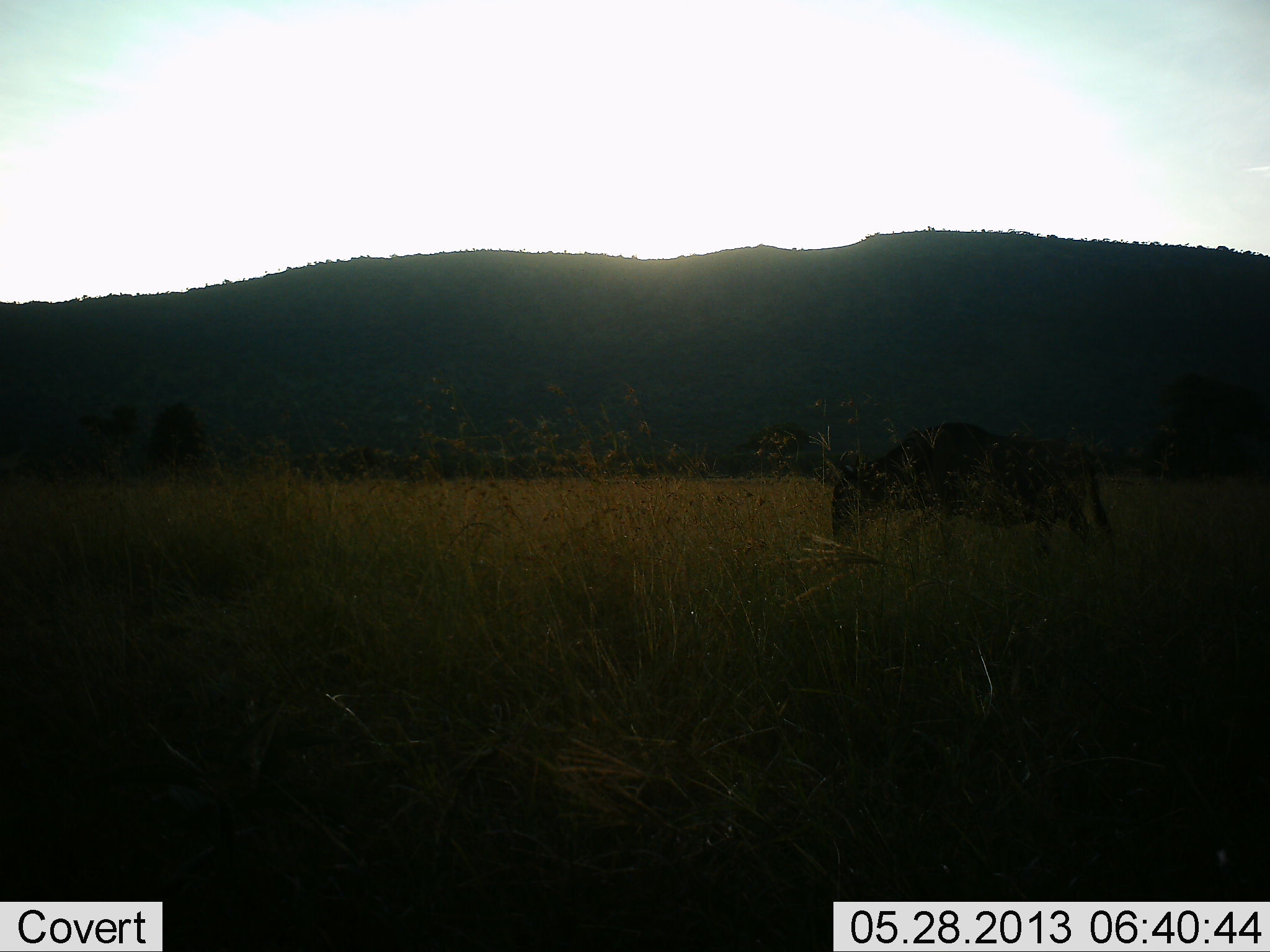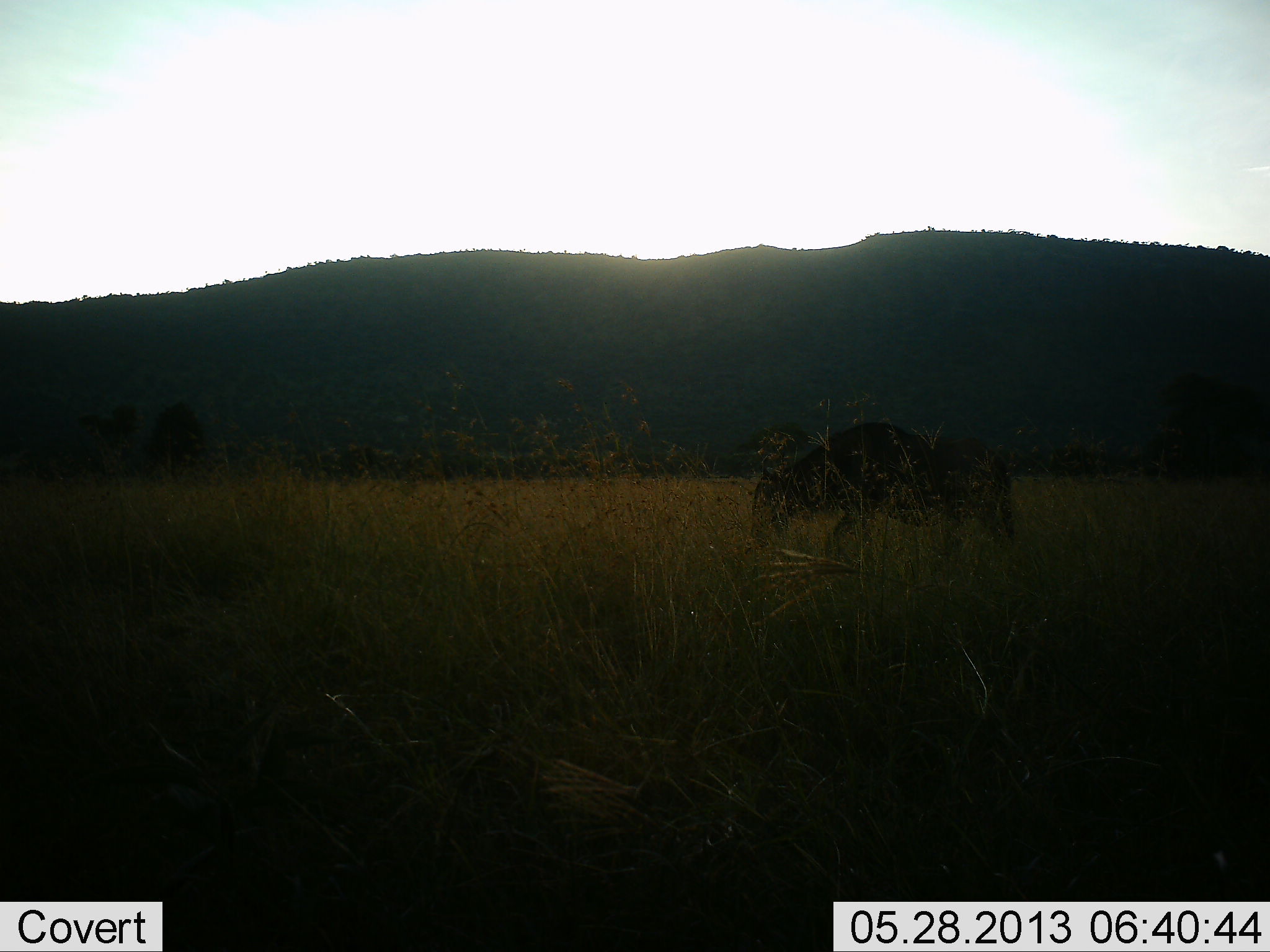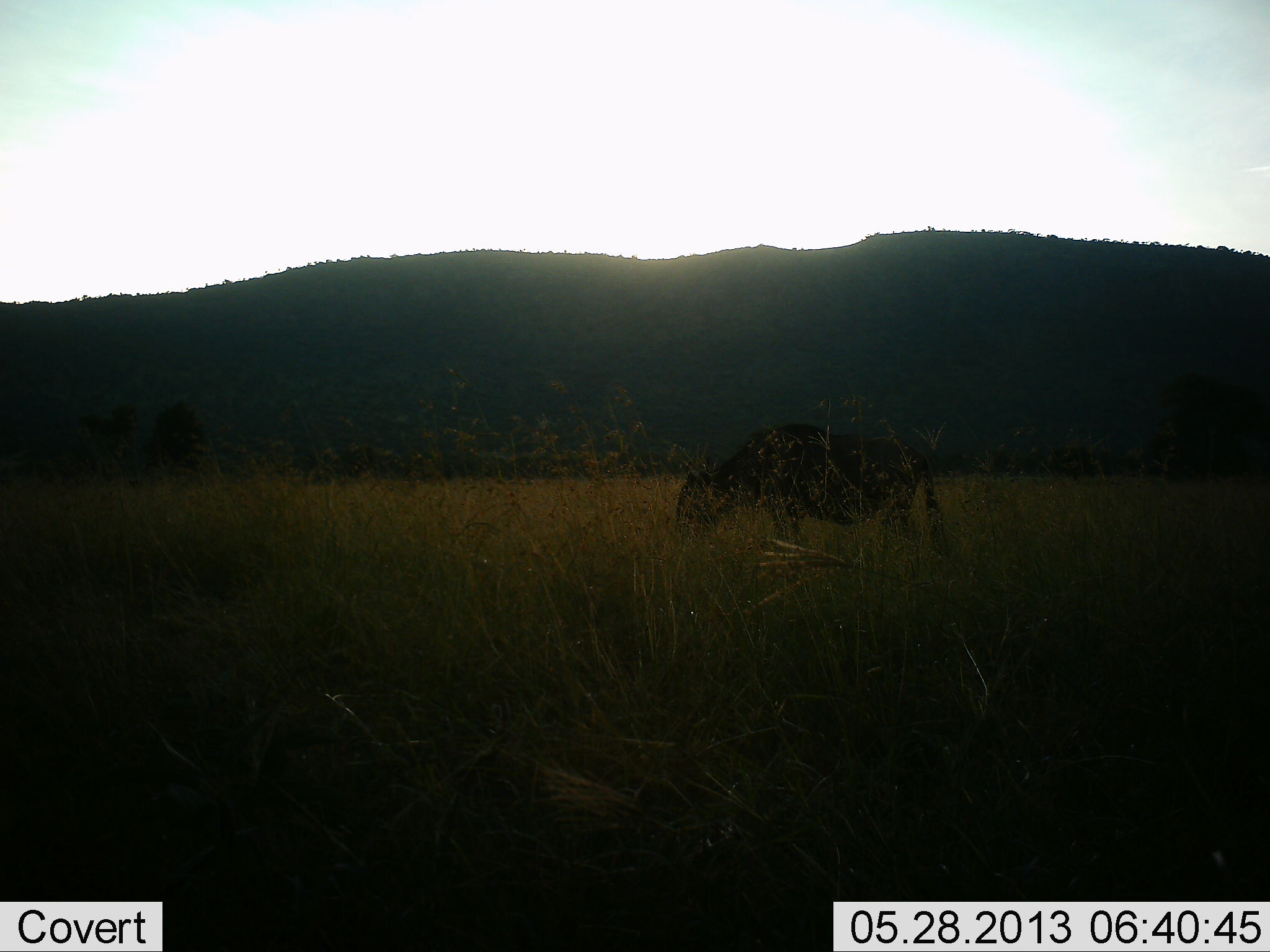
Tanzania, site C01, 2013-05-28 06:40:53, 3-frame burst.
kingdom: Animalia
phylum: Chordata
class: Mammalia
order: Artiodactyla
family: Bovidae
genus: Connochaetes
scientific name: Connochaetes taurinus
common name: blue wildebeest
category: wildebeest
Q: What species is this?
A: Wildebeest (blue wildebeest) (Connochaetes taurinus).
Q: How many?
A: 1.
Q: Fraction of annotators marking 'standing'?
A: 0%.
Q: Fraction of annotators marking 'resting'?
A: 0%.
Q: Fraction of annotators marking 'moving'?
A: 100%.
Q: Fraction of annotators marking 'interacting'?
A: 0%.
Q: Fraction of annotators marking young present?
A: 0%.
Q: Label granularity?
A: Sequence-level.